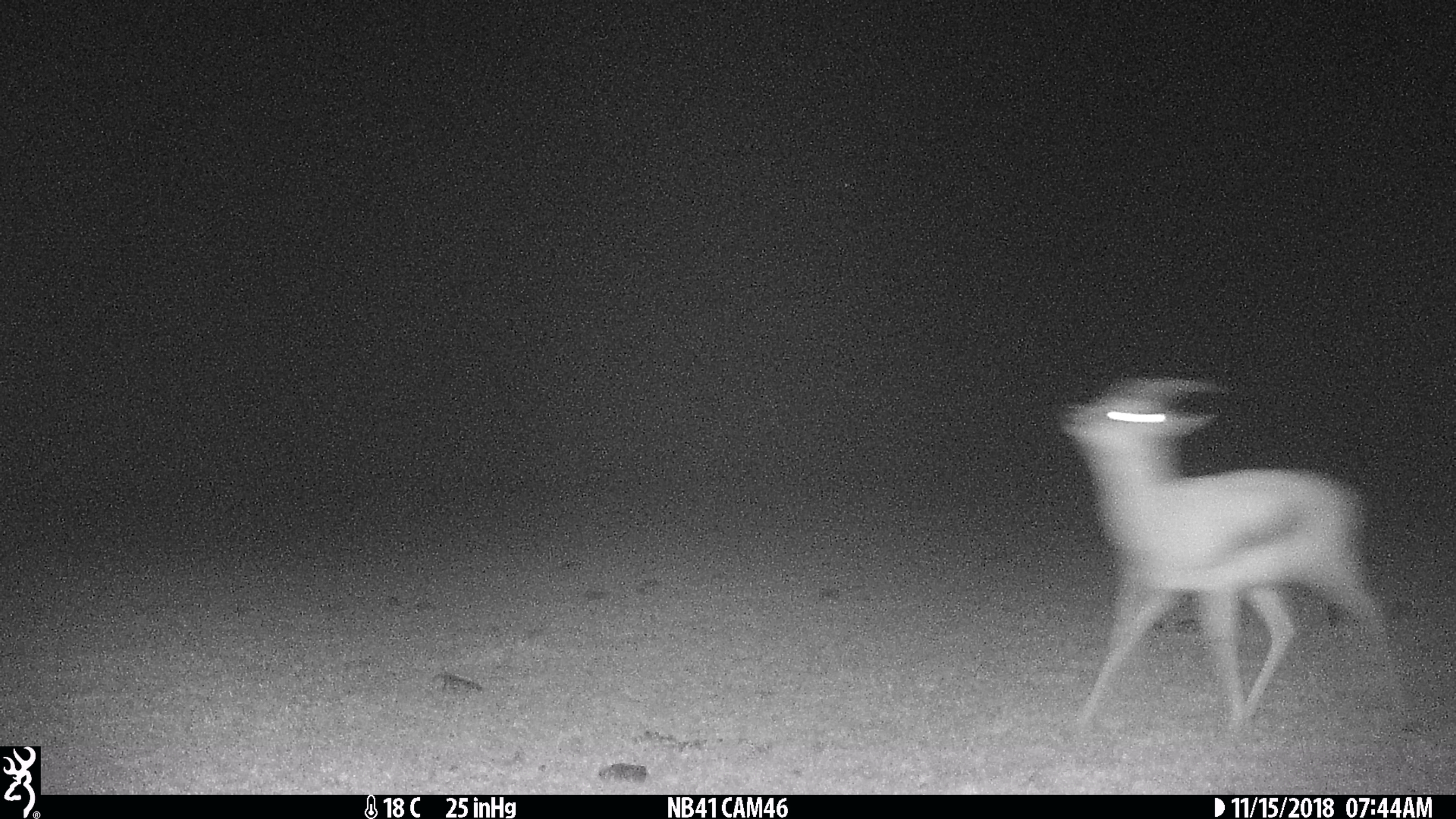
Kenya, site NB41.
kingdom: Animalia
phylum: Chordata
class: Mammalia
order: Artiodactyla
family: Bovidae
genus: Eudorcas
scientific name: Eudorcas thomsonii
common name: thomon's gazelle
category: gazelle thomsons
Gazelle thomsons (thomon's gazelle) (Eudorcas thomsonii).